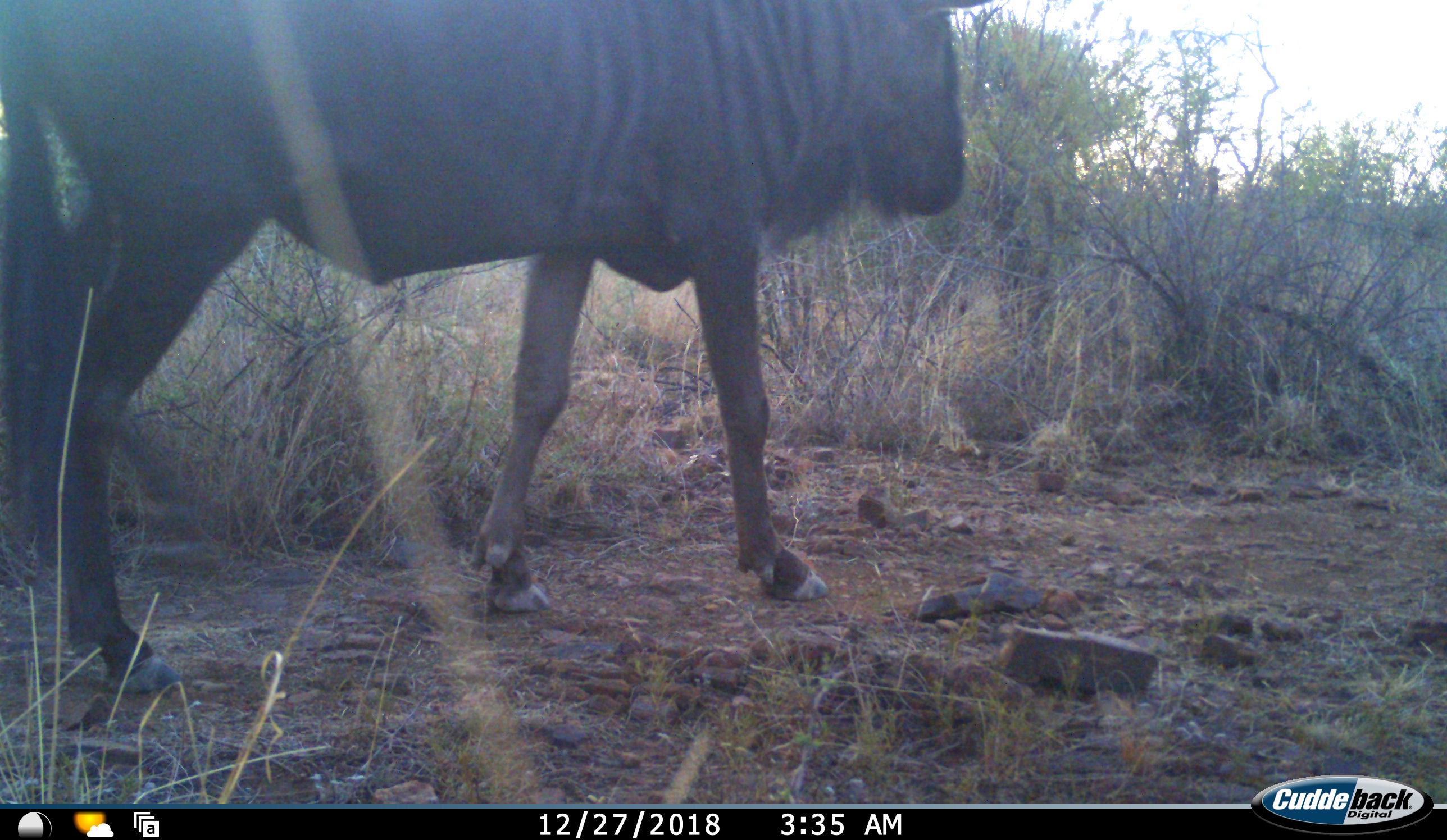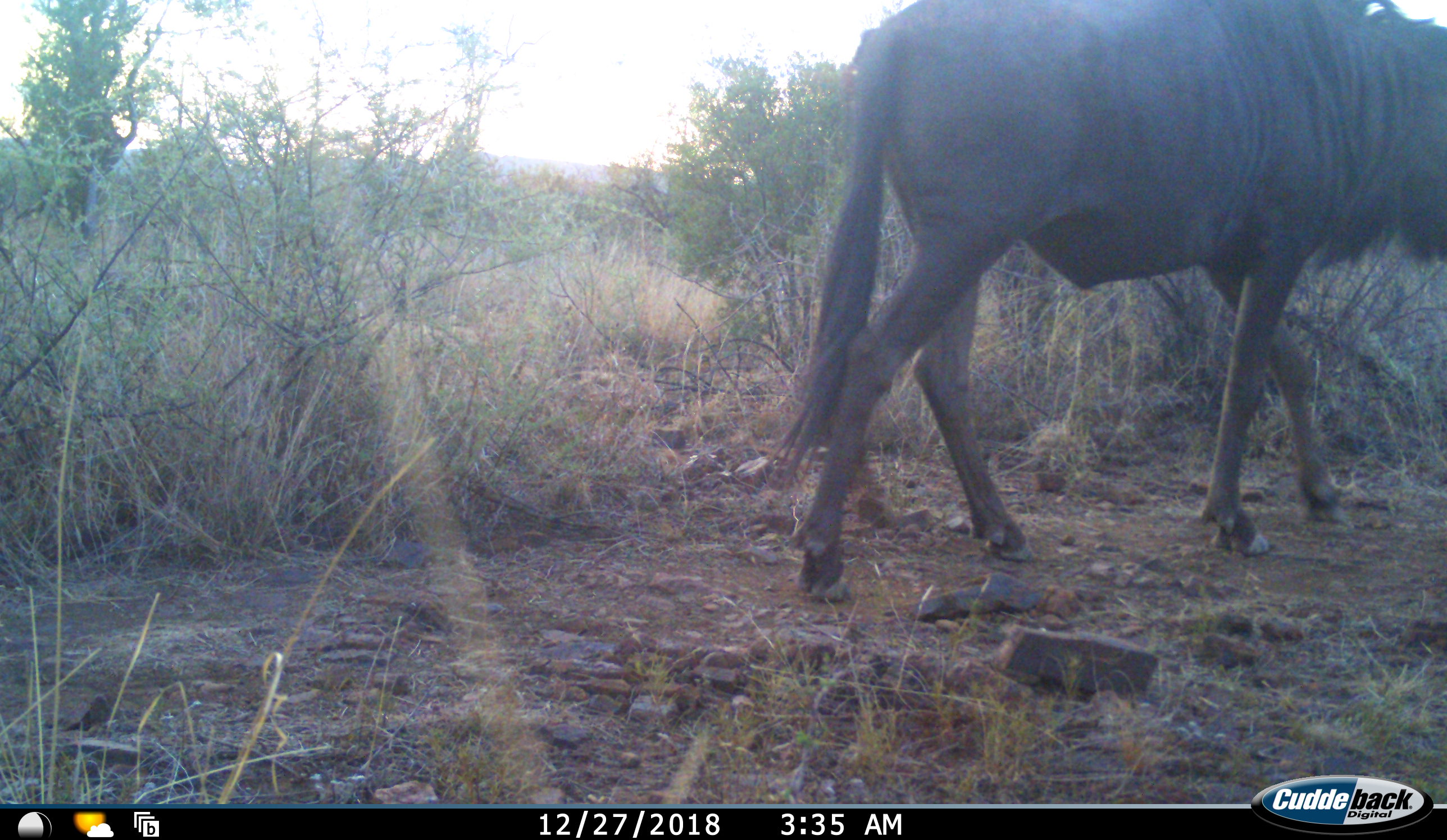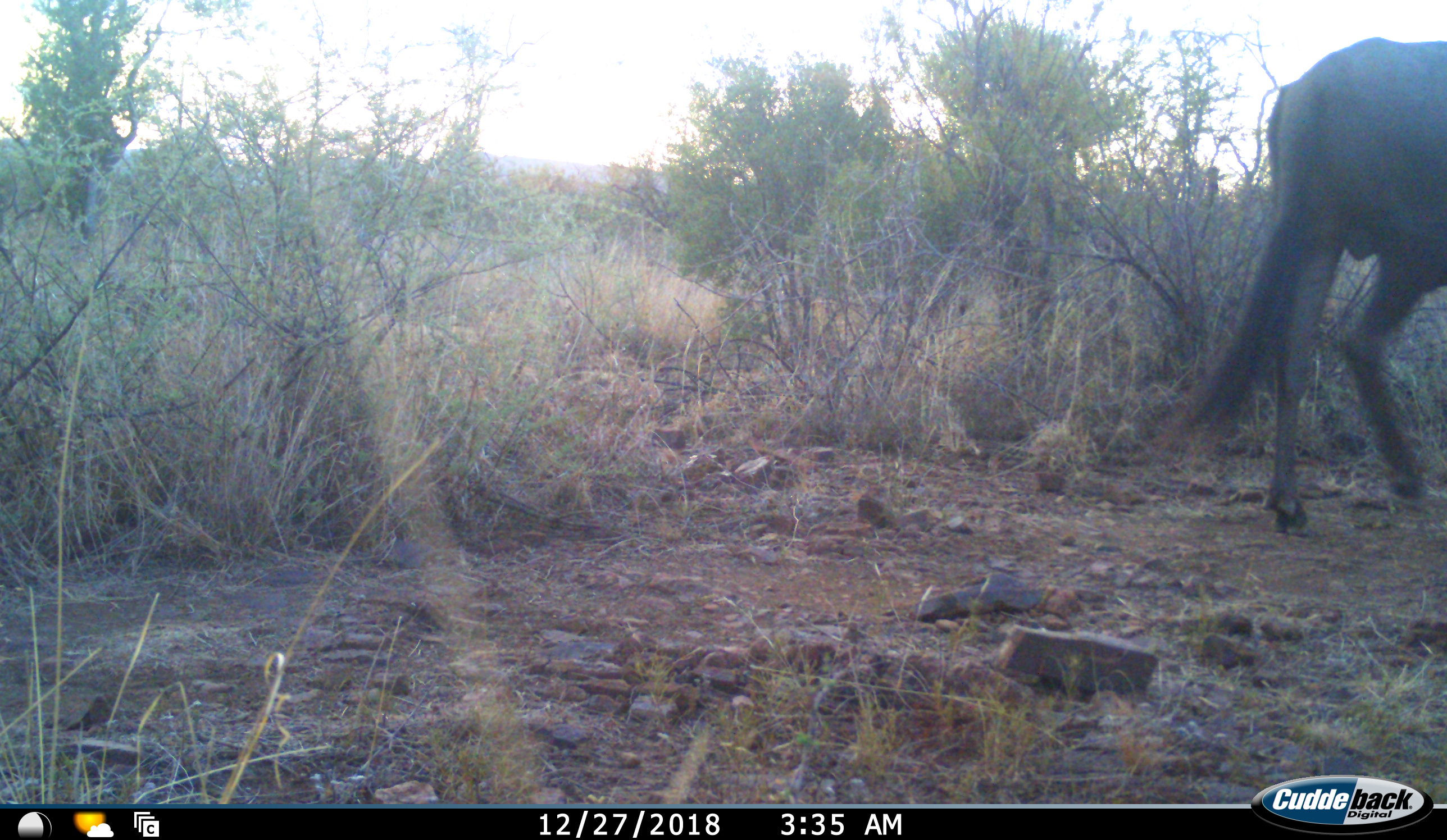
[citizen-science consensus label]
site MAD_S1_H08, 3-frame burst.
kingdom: Animalia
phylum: Chordata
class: Mammalia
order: Artiodactyla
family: Bovidae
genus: Connochaetes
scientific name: Connochaetes taurinus taurinus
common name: blue wildebeest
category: wildebeestblue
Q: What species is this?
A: Wildebeestblue (blue wildebeest) (Connochaetes taurinus taurinus).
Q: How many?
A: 1.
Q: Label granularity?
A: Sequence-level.